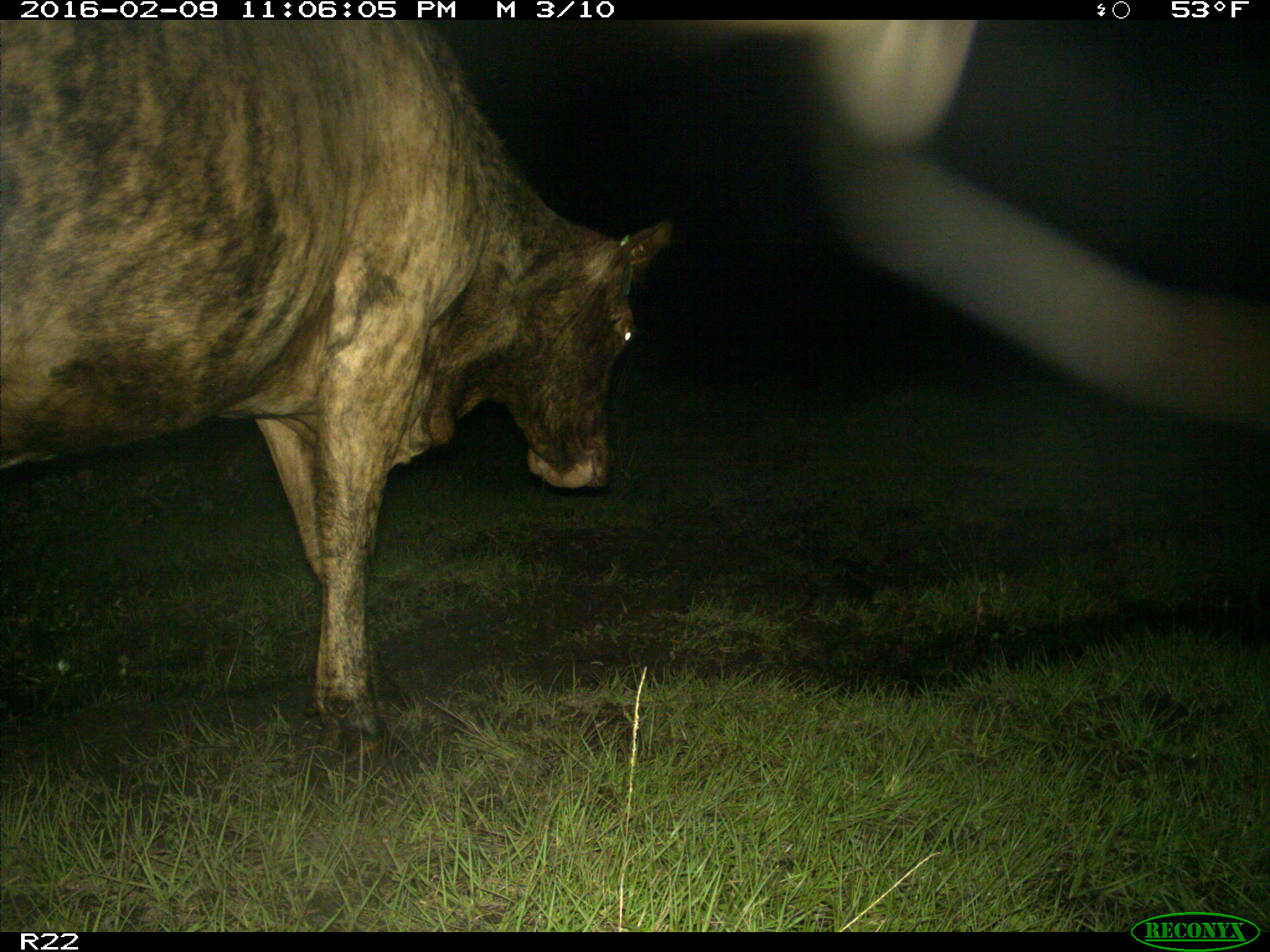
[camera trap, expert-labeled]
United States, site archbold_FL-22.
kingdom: Animalia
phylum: Chordata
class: Mammalia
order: Artiodactyla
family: Bovidae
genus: Bos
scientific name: Bos taurus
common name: domestic cow